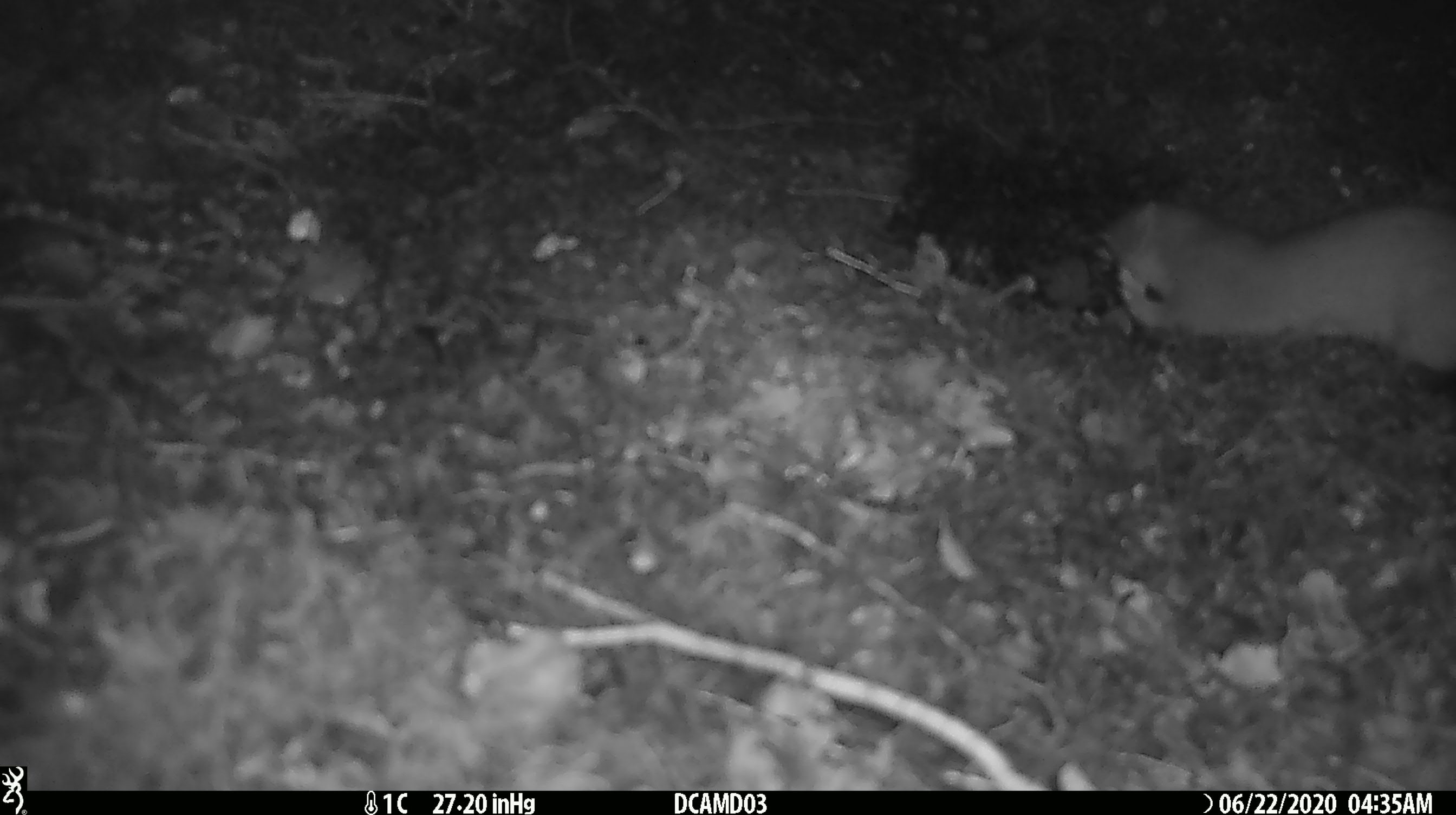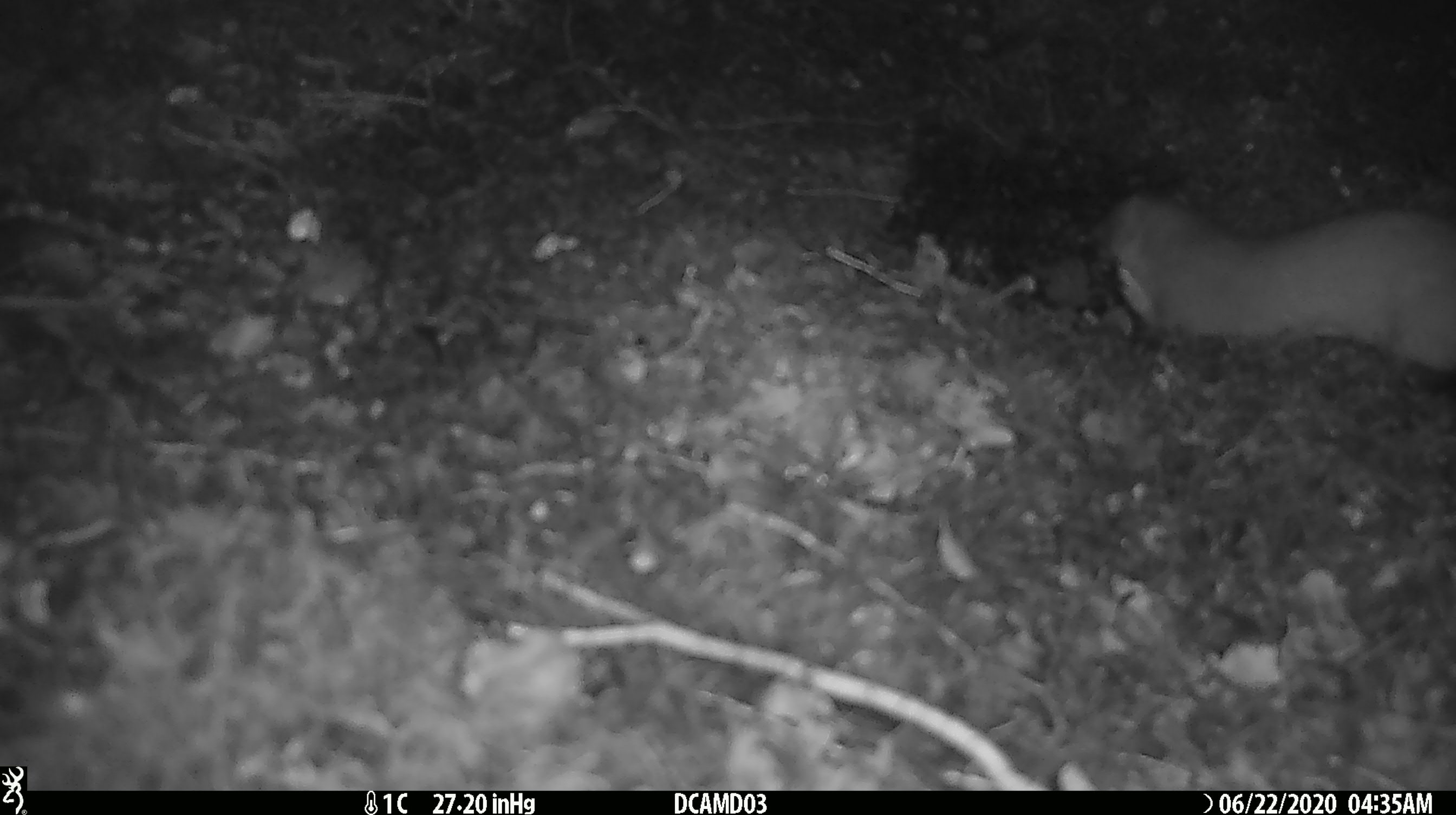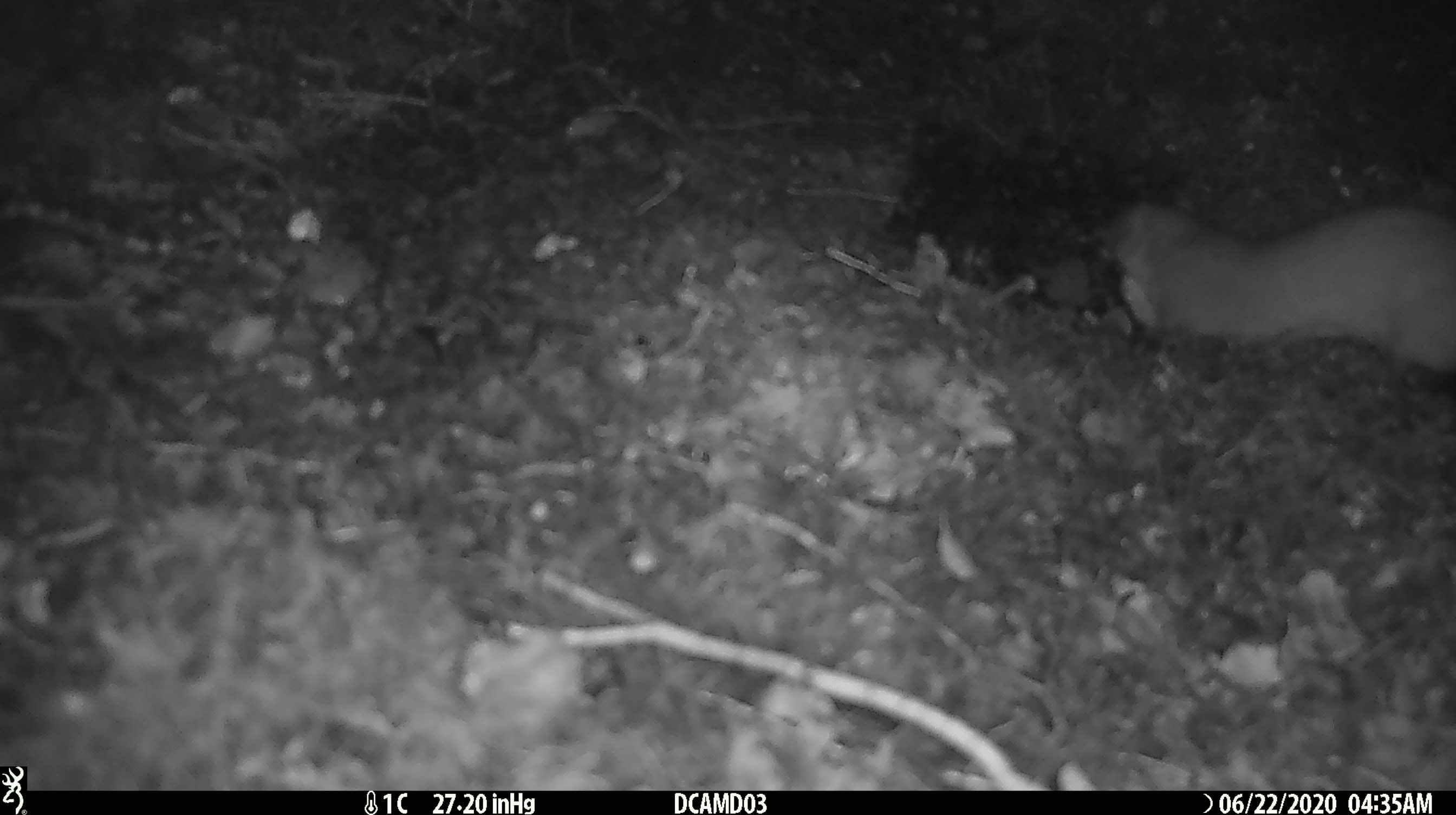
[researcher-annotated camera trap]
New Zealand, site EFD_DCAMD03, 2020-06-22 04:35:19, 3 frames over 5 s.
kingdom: Animalia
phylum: Chordata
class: Mammalia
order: Carnivora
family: Mustelidae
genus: Mustela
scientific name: Mustela erminea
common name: stoat